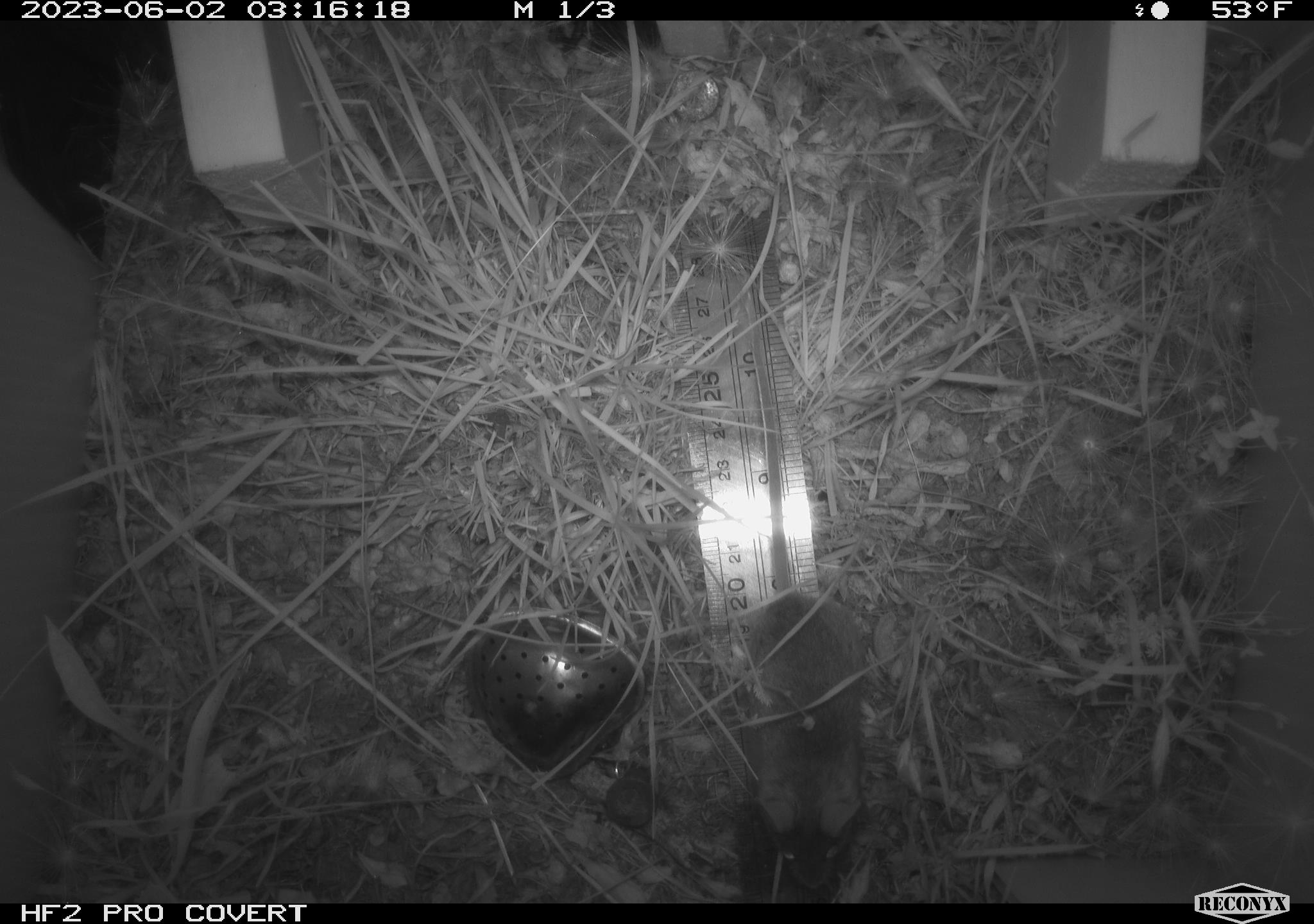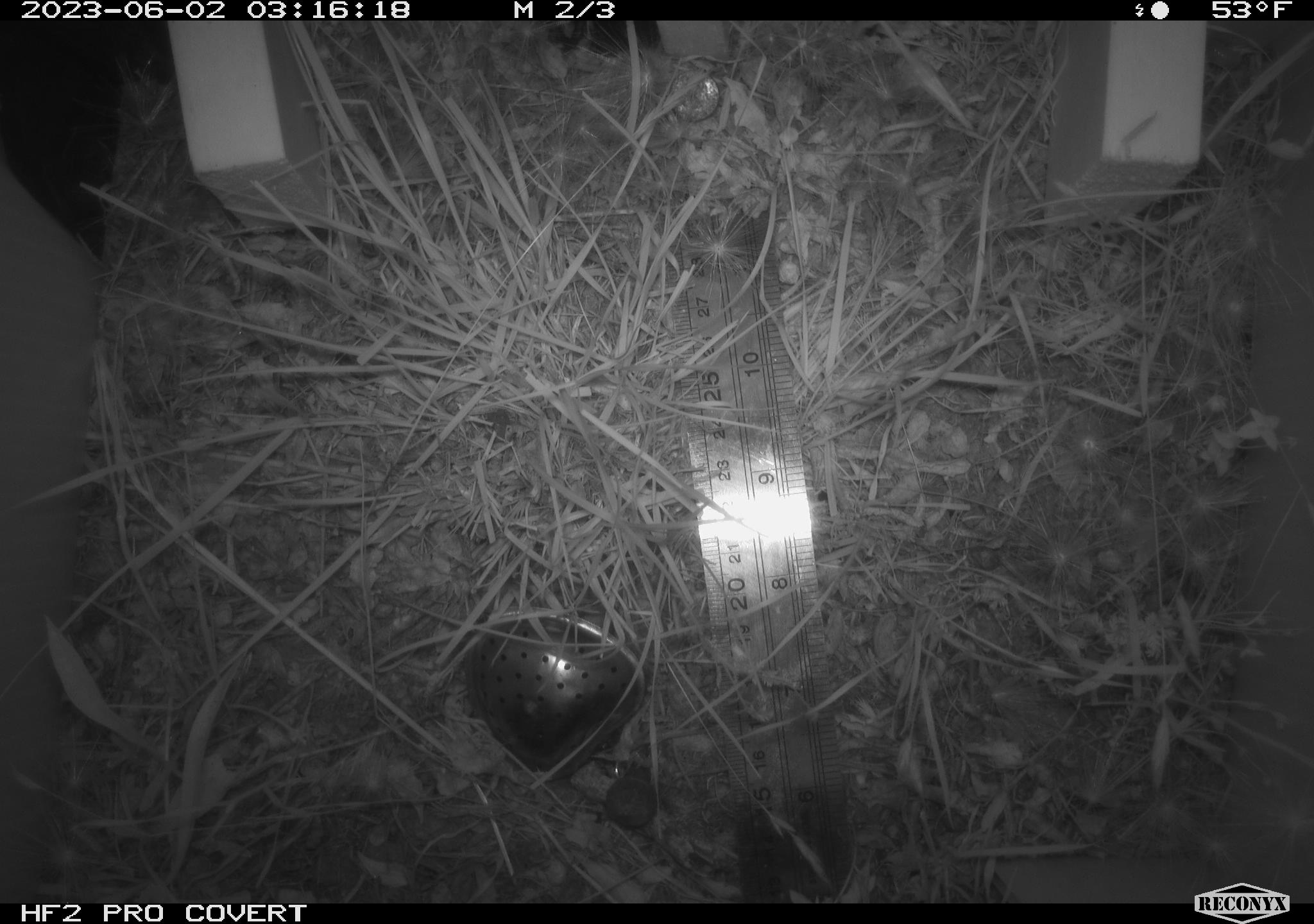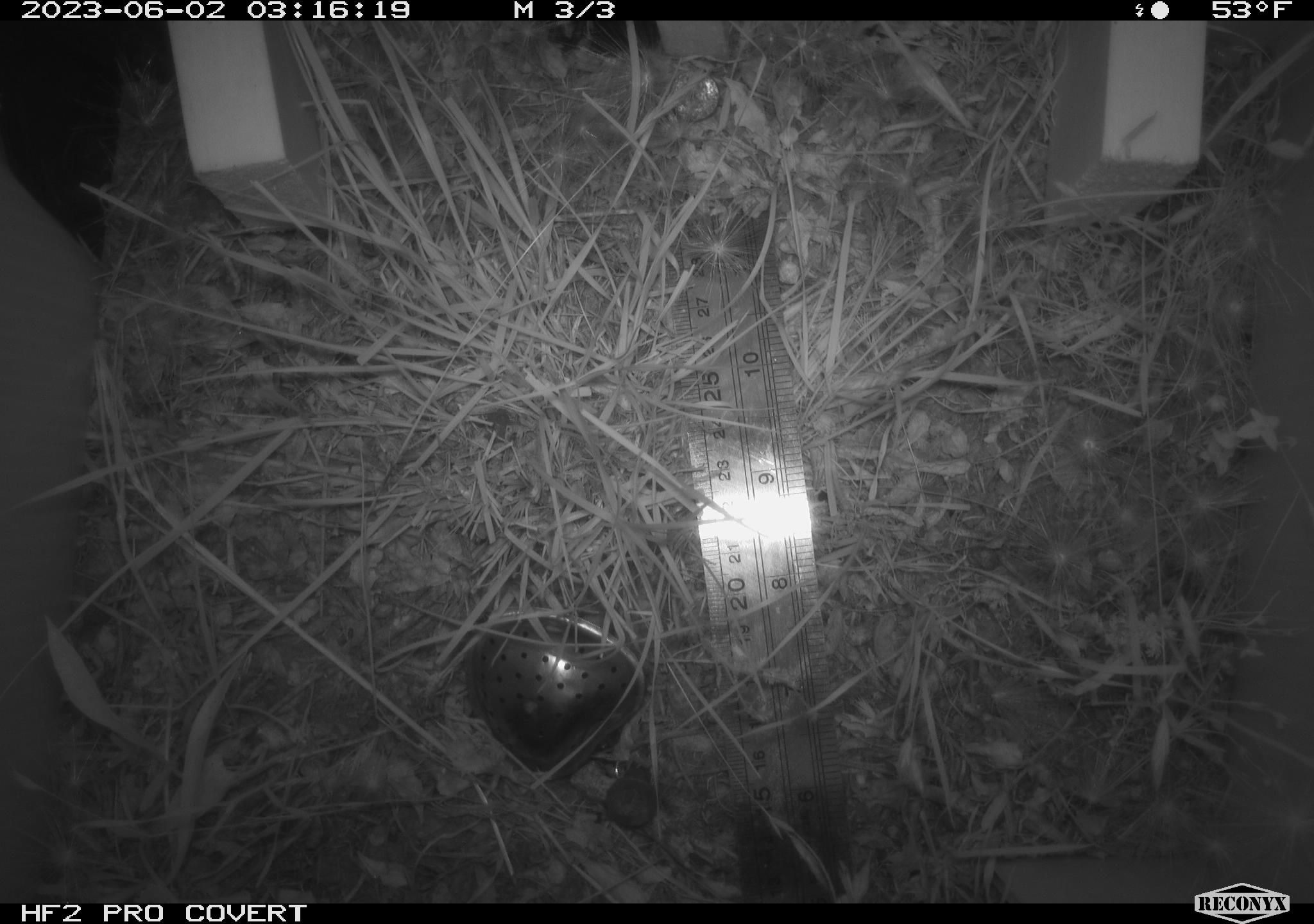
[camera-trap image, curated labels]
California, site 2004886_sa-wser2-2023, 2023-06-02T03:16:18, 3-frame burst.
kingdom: Animalia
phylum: Chordata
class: Mammalia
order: Rodentia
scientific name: Rodentia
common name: mouse species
Mouse species (Rodentia).